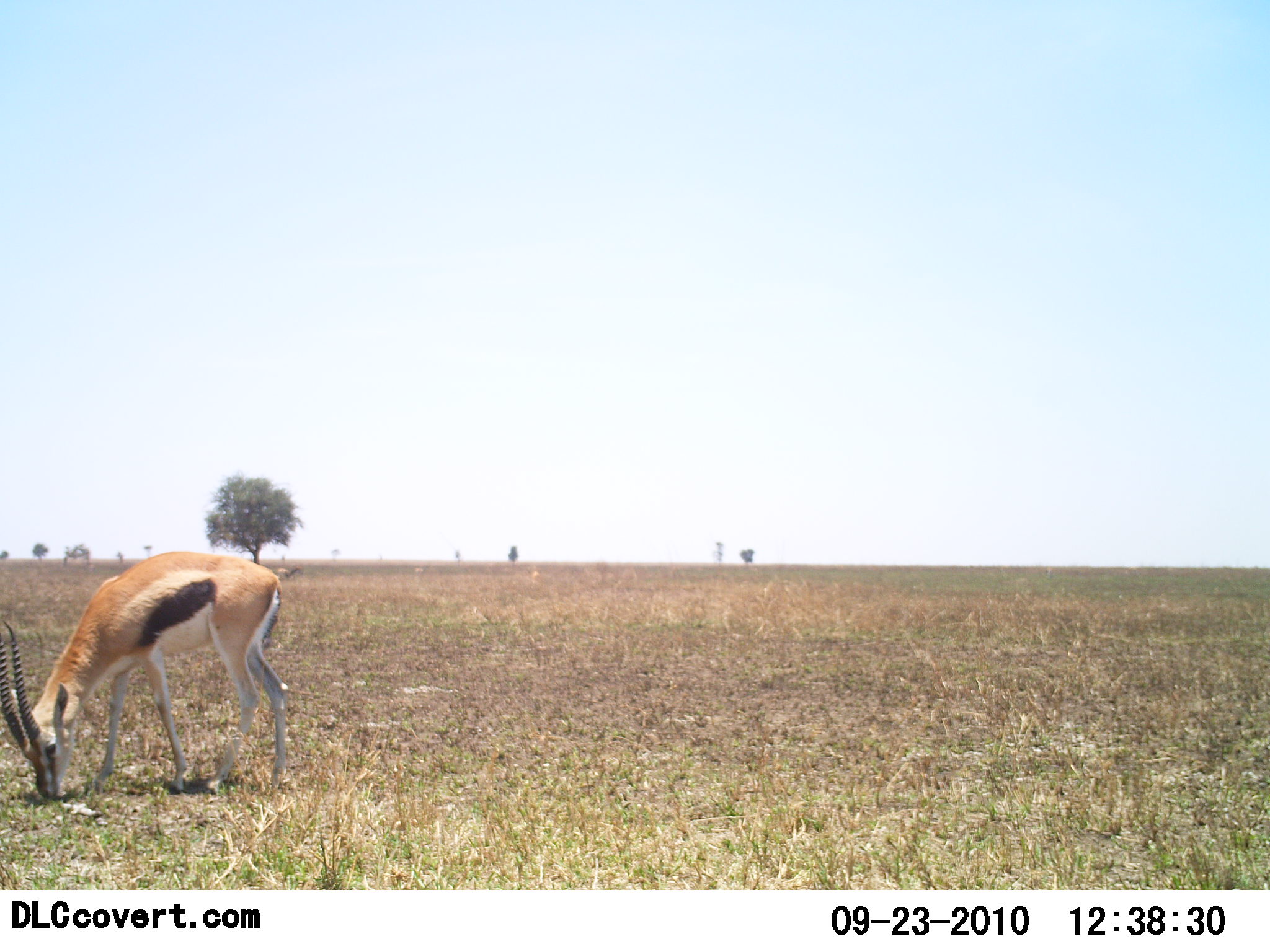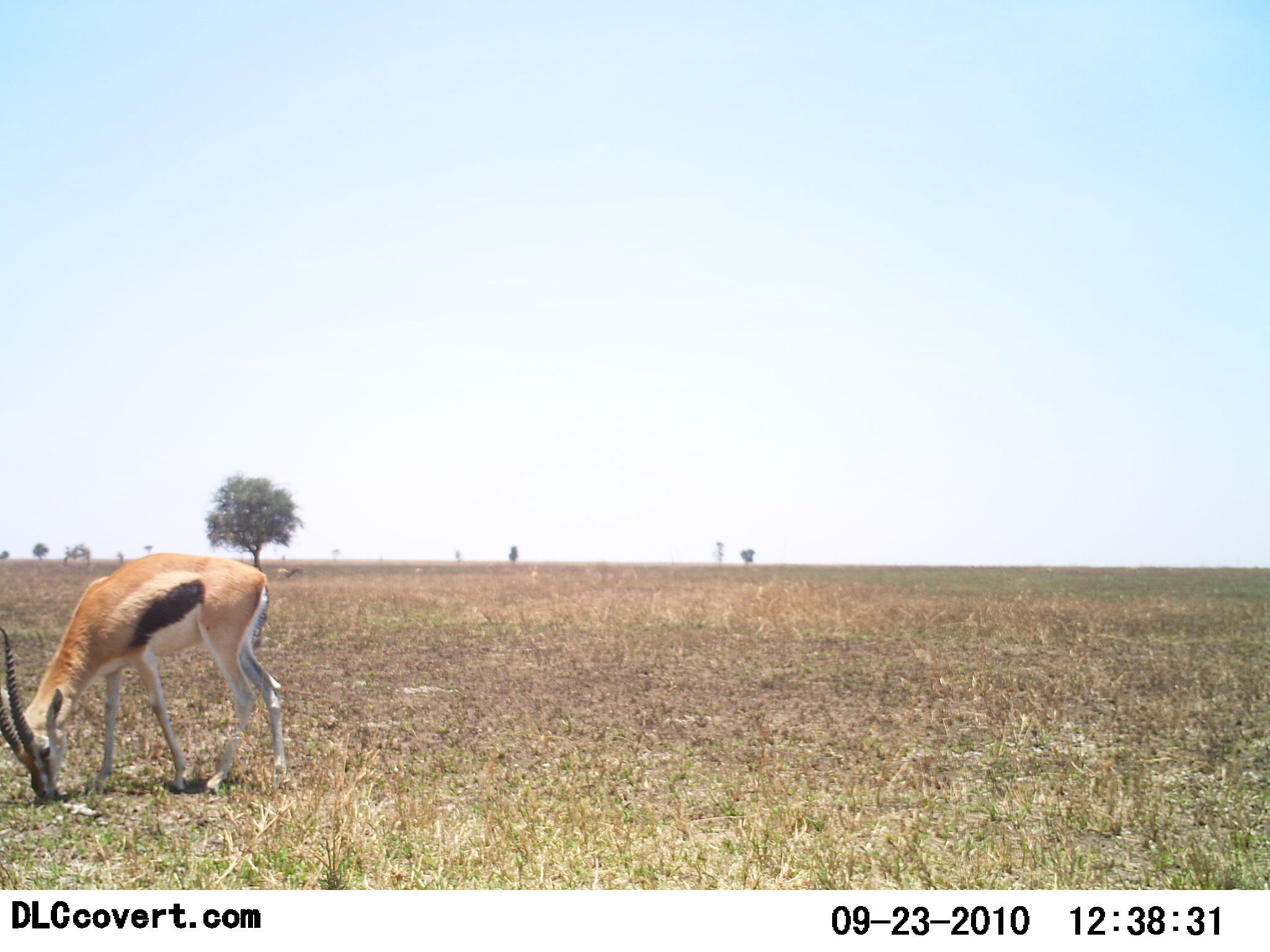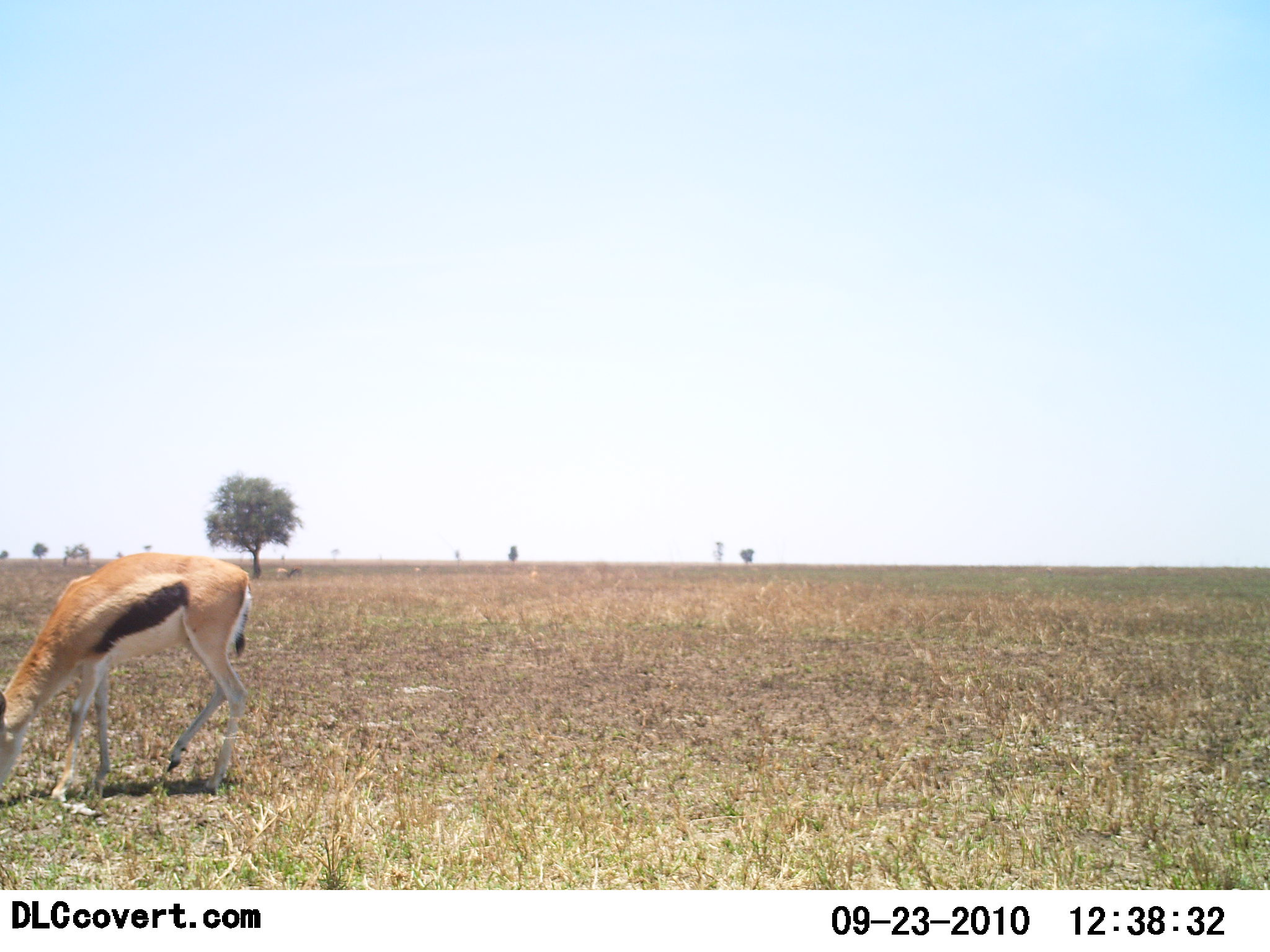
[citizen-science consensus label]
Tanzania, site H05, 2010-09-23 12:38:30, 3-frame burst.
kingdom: Animalia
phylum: Chordata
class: Mammalia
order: Artiodactyla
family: Bovidae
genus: Eudorcas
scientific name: Eudorcas thomsonii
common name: thomson's gazelle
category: gazellethomsons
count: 1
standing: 0%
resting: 0%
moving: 7%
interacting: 0%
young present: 0%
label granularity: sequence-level